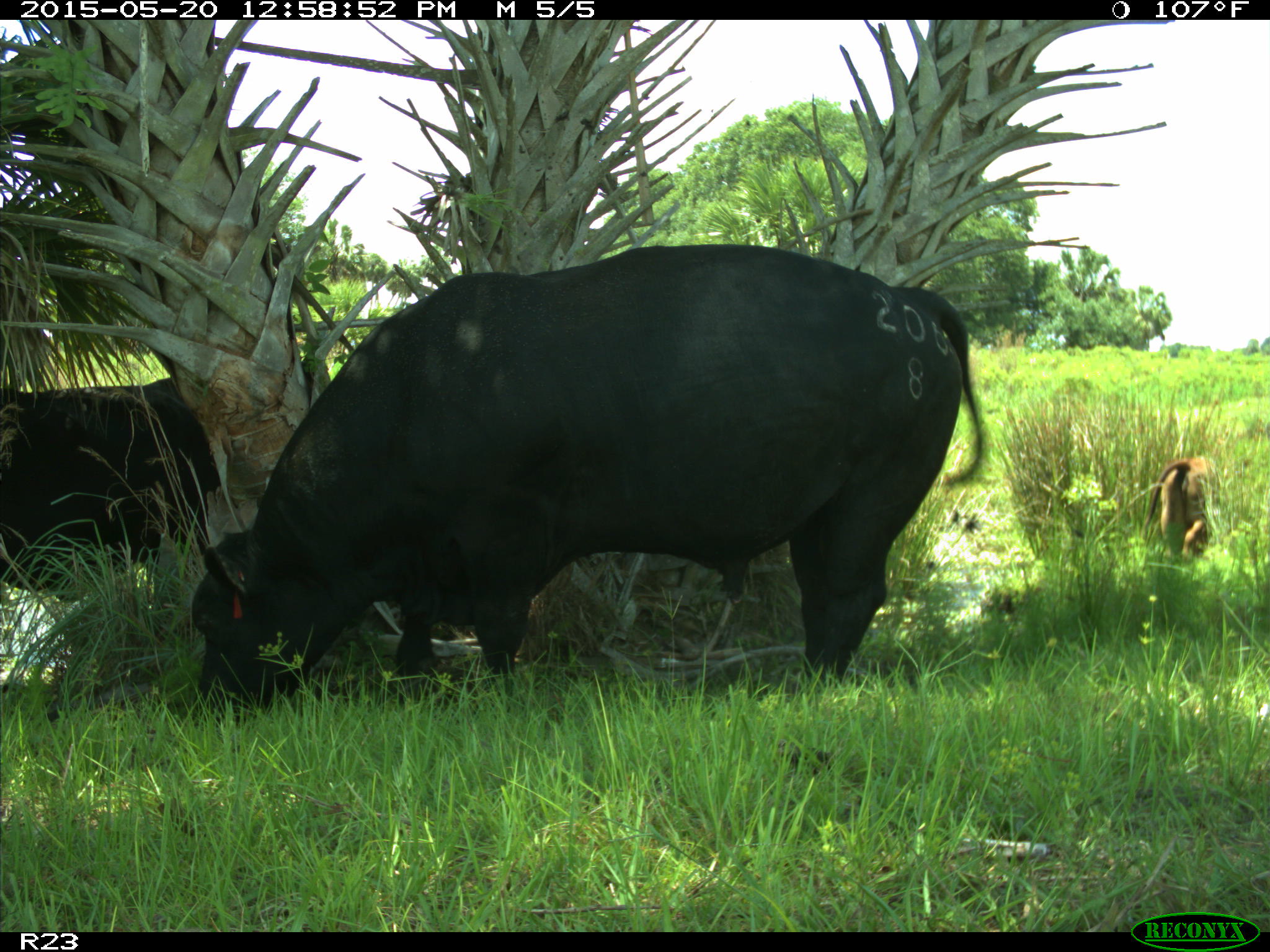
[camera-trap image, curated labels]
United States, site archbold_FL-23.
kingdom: Animalia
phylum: Chordata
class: Mammalia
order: Artiodactyla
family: Bovidae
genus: Bos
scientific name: Bos taurus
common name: domestic cow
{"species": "Bos taurus (domestic cow)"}